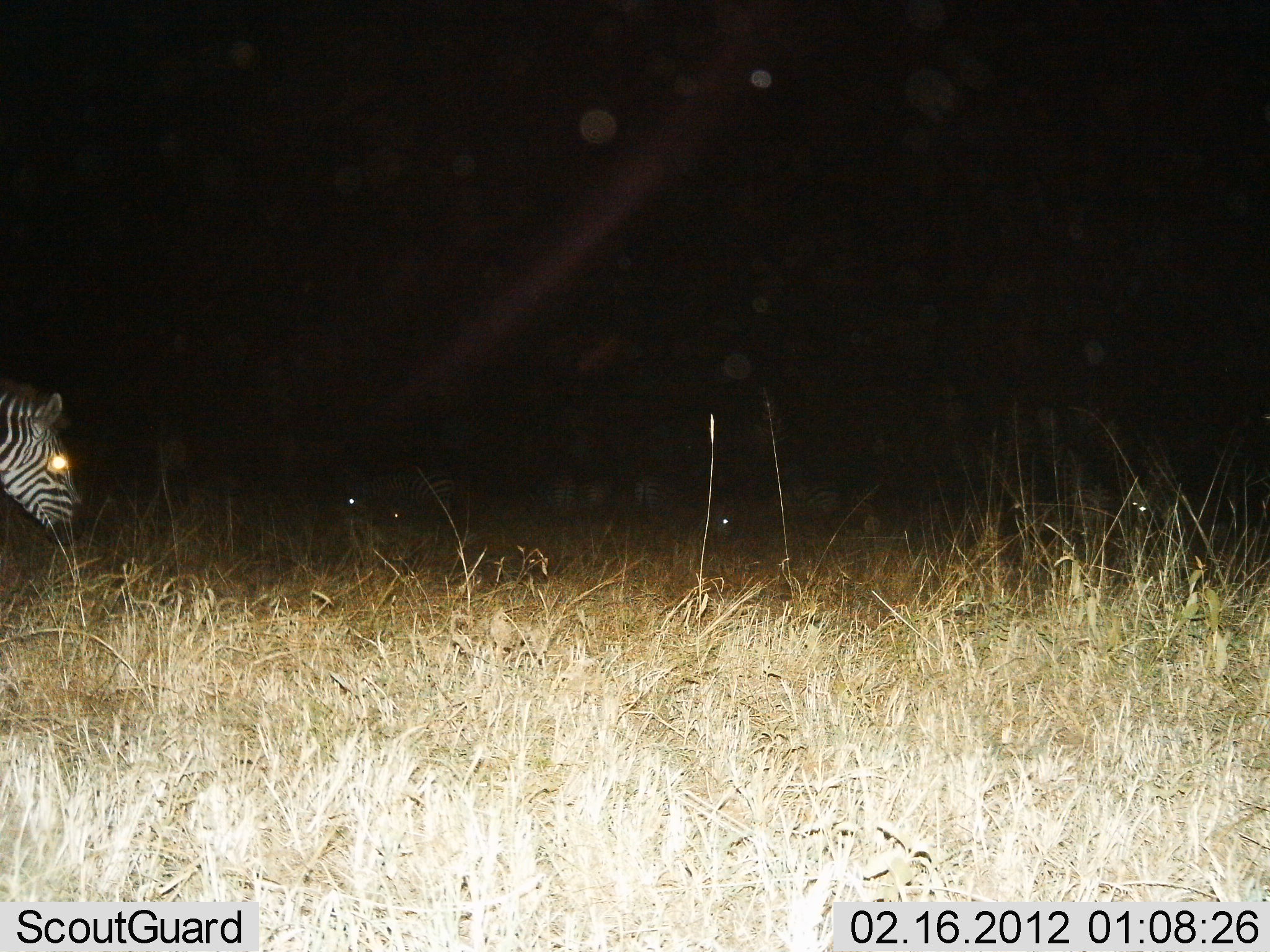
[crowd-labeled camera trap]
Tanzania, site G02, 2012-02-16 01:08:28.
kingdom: Animalia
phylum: Chordata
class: Mammalia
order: Perissodactyla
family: Equidae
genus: Equus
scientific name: Equus quagga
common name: plains zebra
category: zebra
Zebra (plains zebra) (Equus quagga), count 1. Behavior (volunteer vote fractions): standing 53%, resting 0%, moving 47%, interacting 0%. Young present (vote fraction): 0%. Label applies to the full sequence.